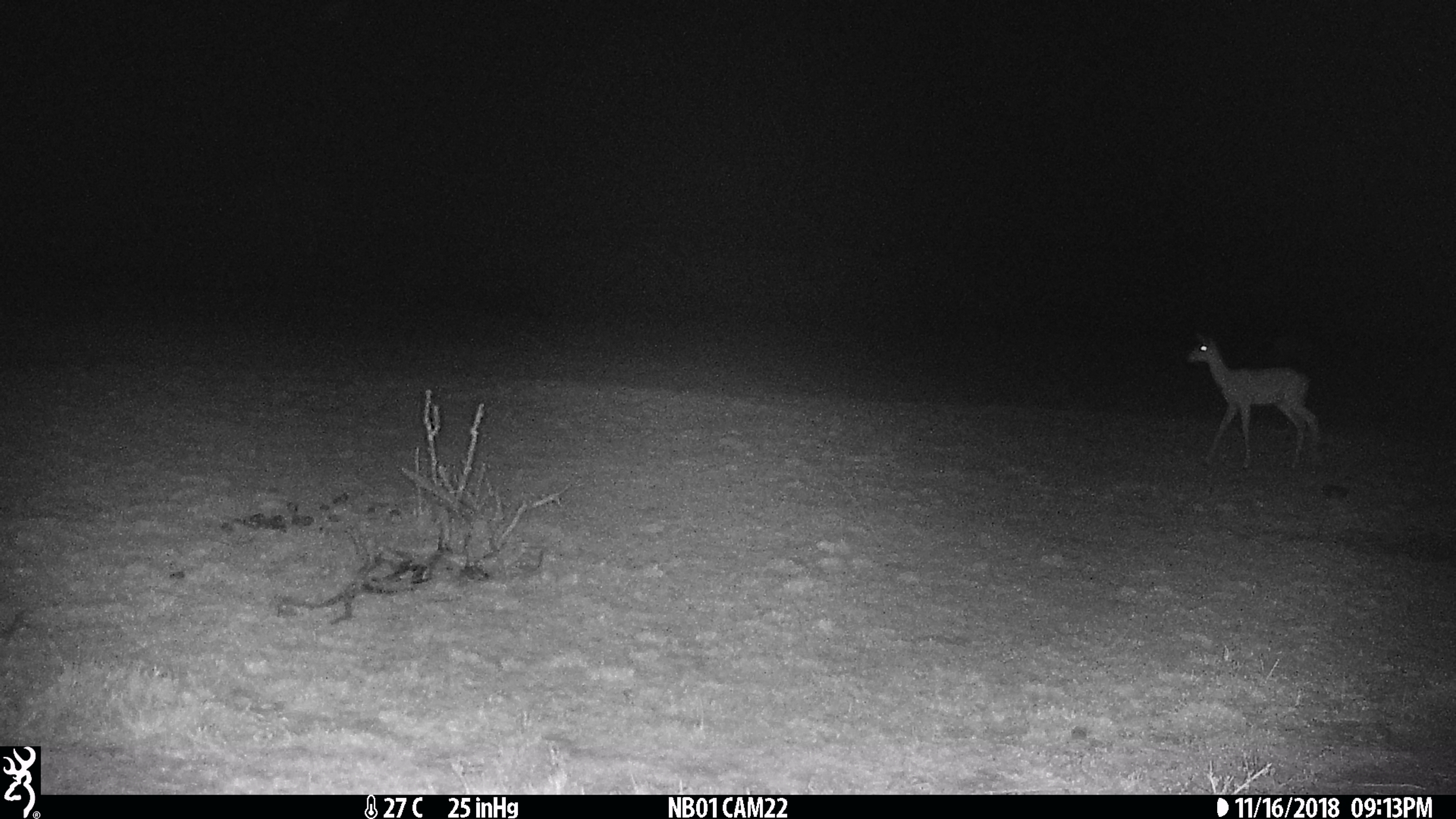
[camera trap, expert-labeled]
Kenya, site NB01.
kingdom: Animalia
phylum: Chordata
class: Mammalia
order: Artiodactyla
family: Bovidae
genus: Aepyceros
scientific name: Aepyceros melampus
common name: impala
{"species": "impala (Aepyceros melampus)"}